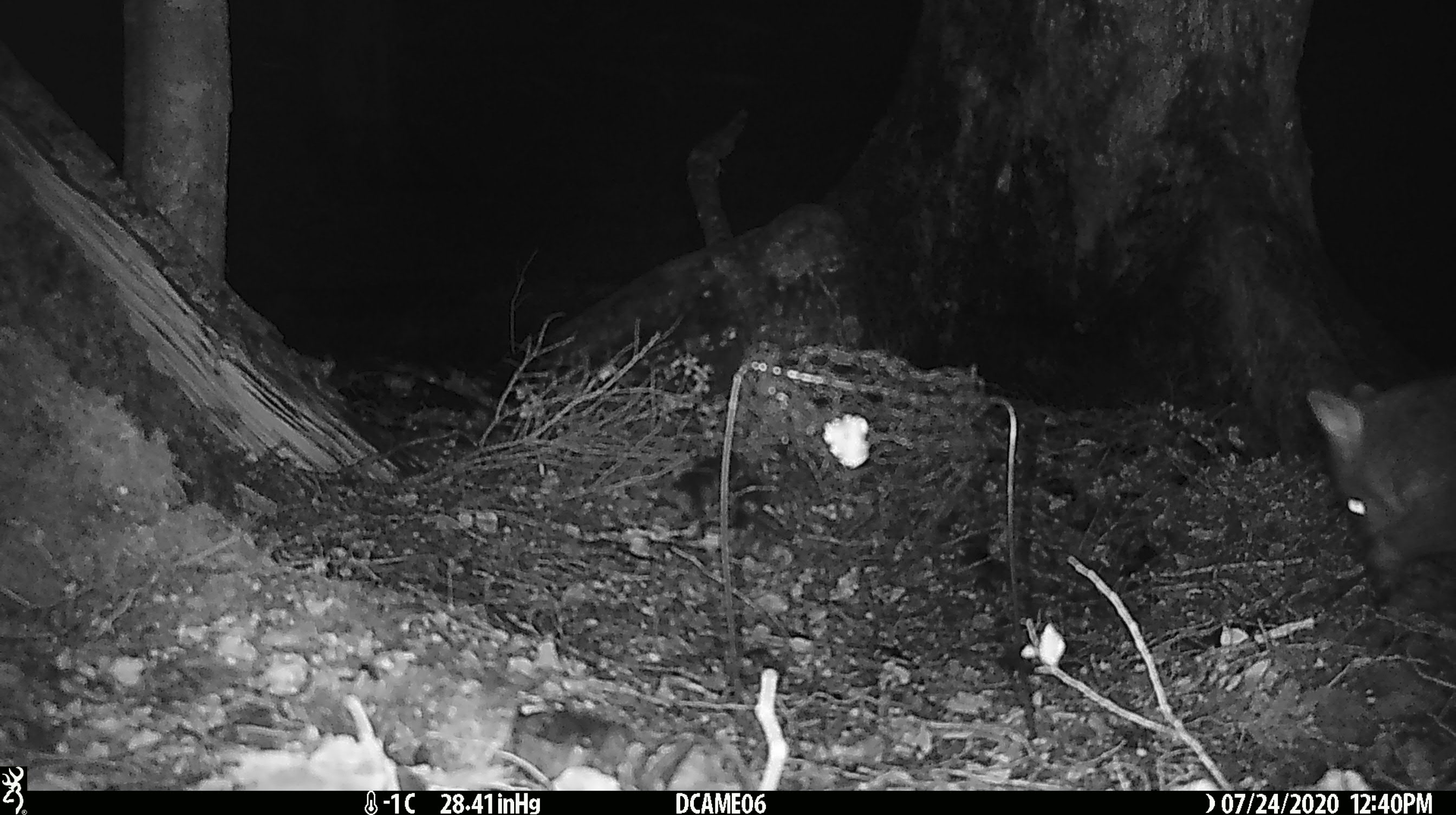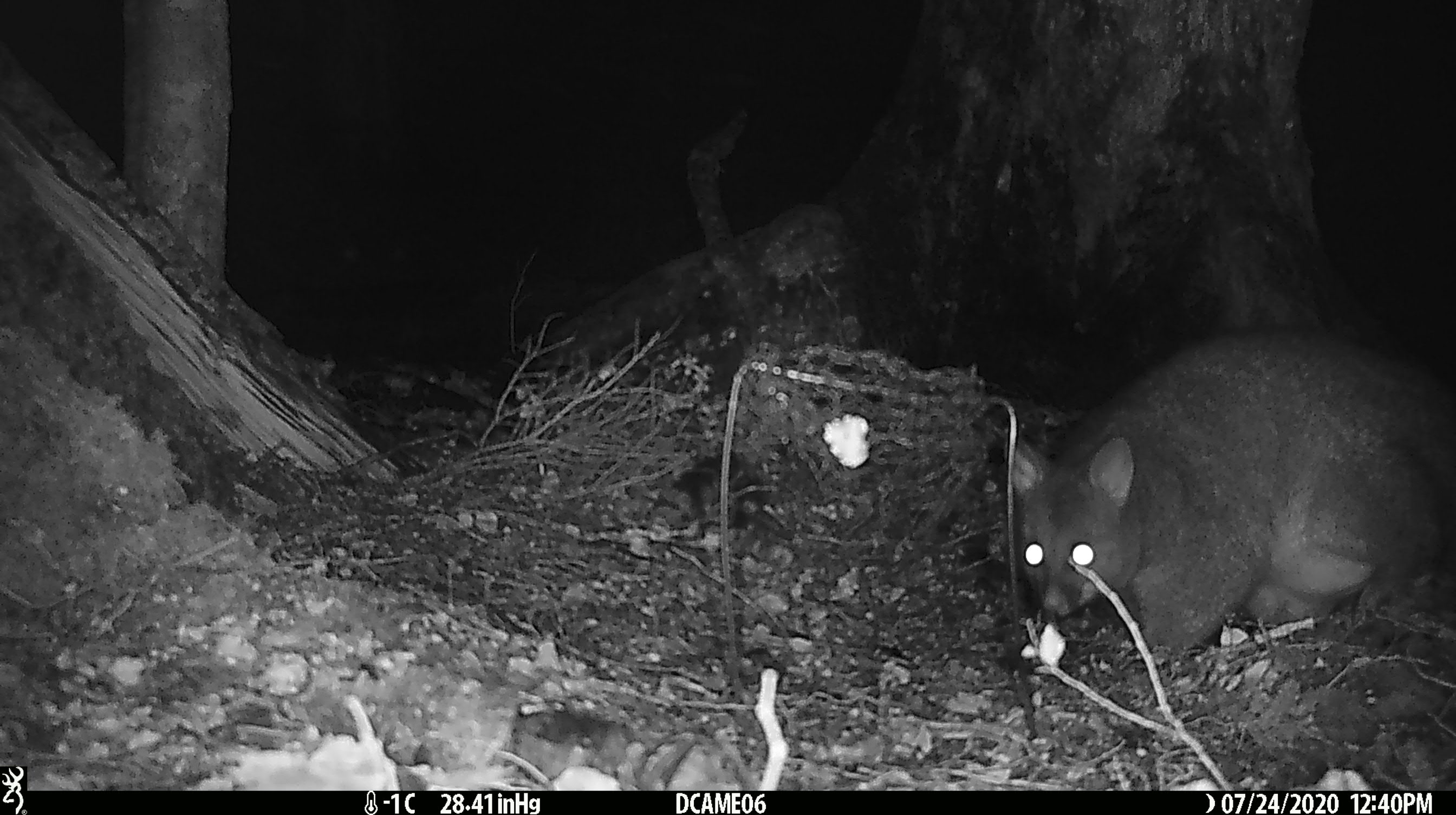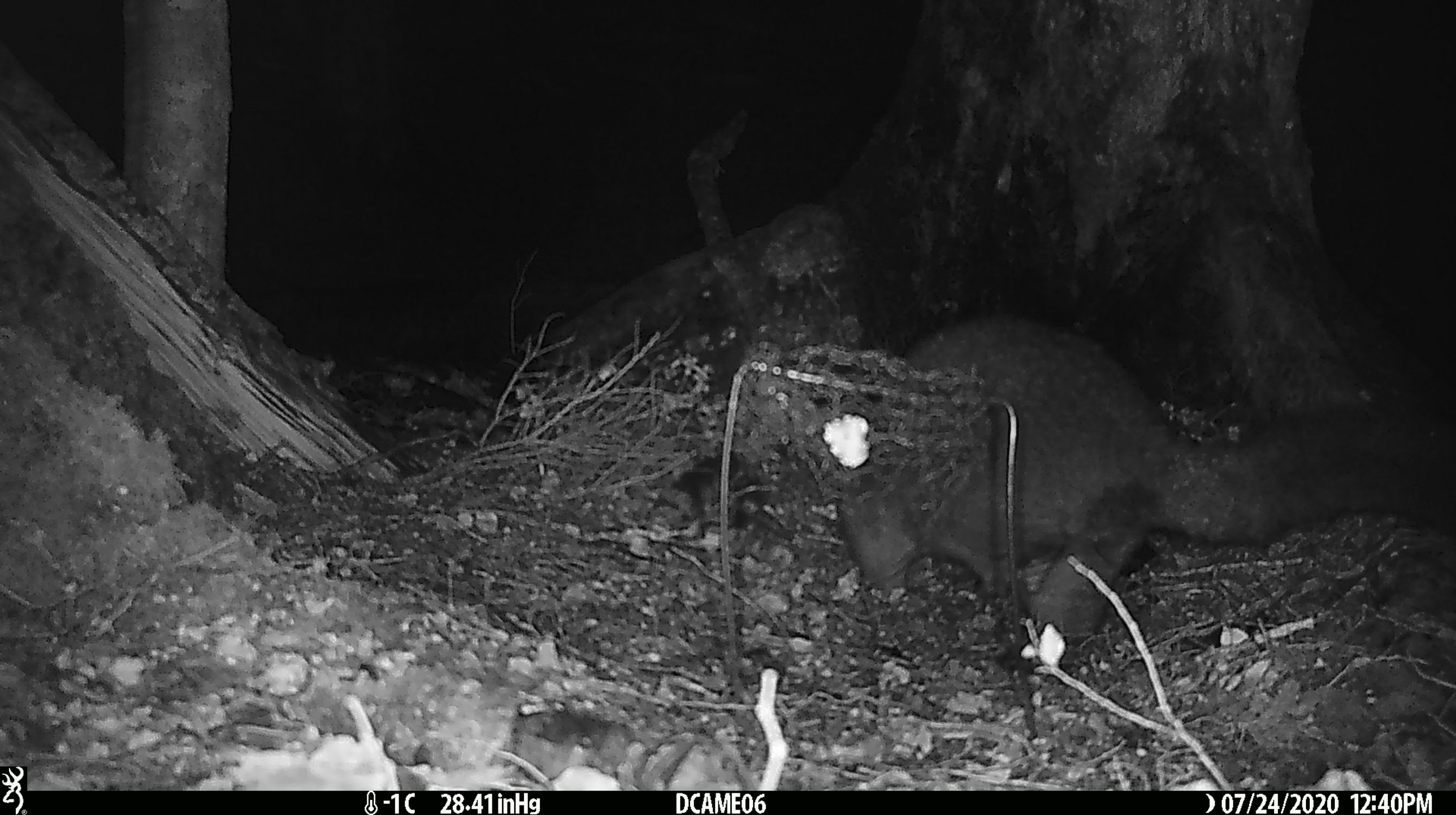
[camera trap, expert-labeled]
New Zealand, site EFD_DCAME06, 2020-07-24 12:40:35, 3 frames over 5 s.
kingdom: Animalia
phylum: Chordata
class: Mammalia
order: Diprotodontia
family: Phalangeridae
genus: Trichosurus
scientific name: Trichosurus vulpecula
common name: common brushtail possum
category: possum